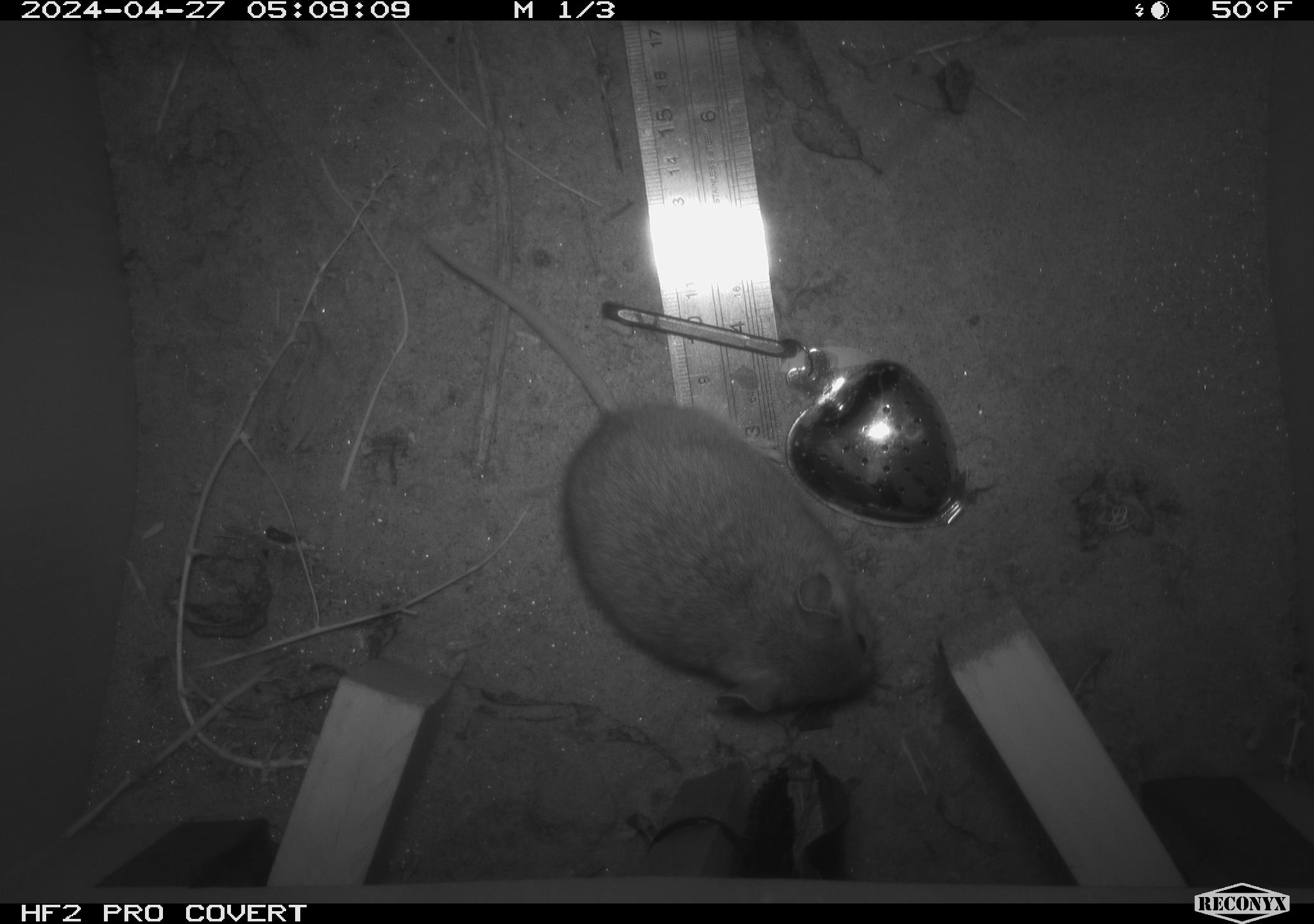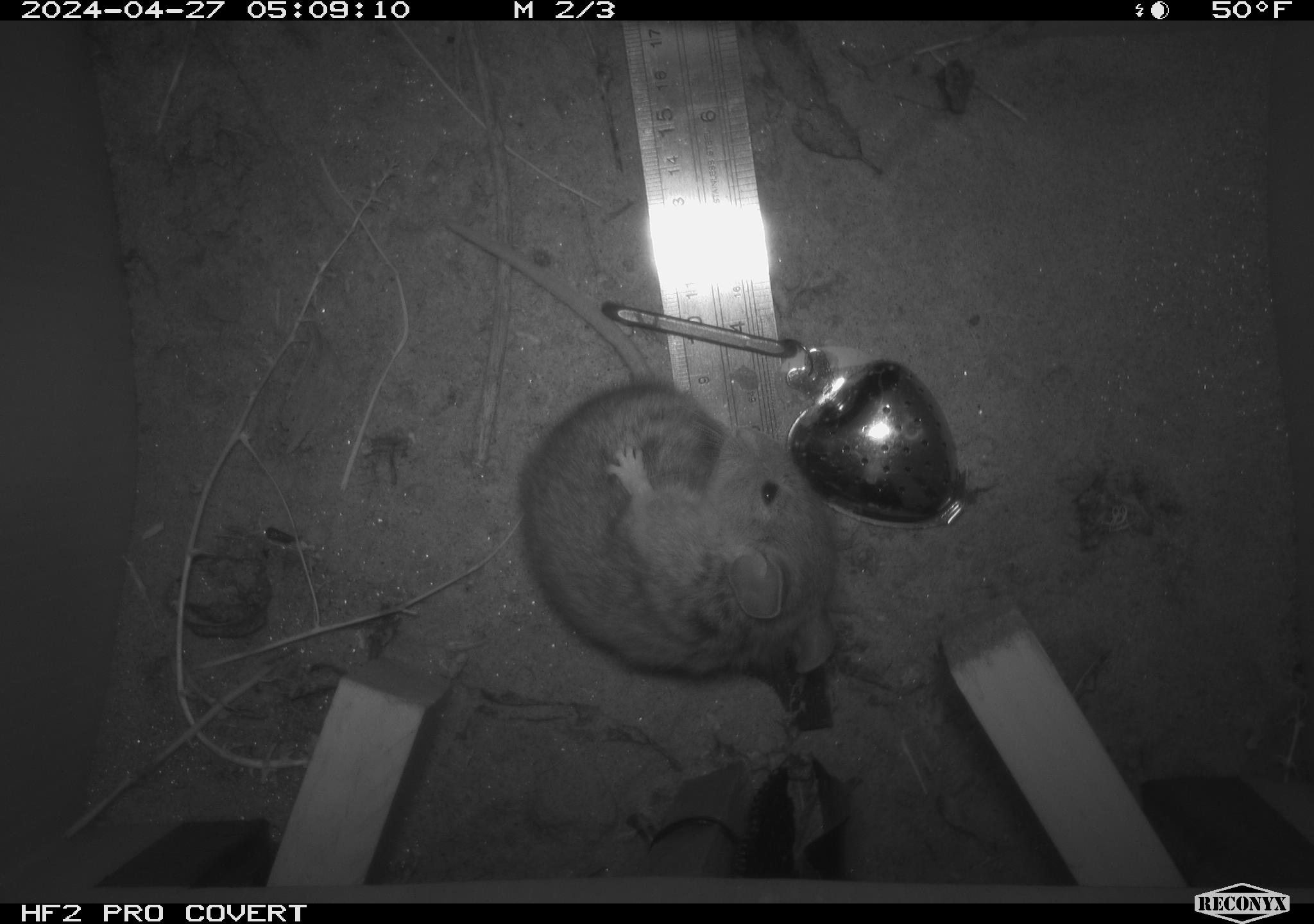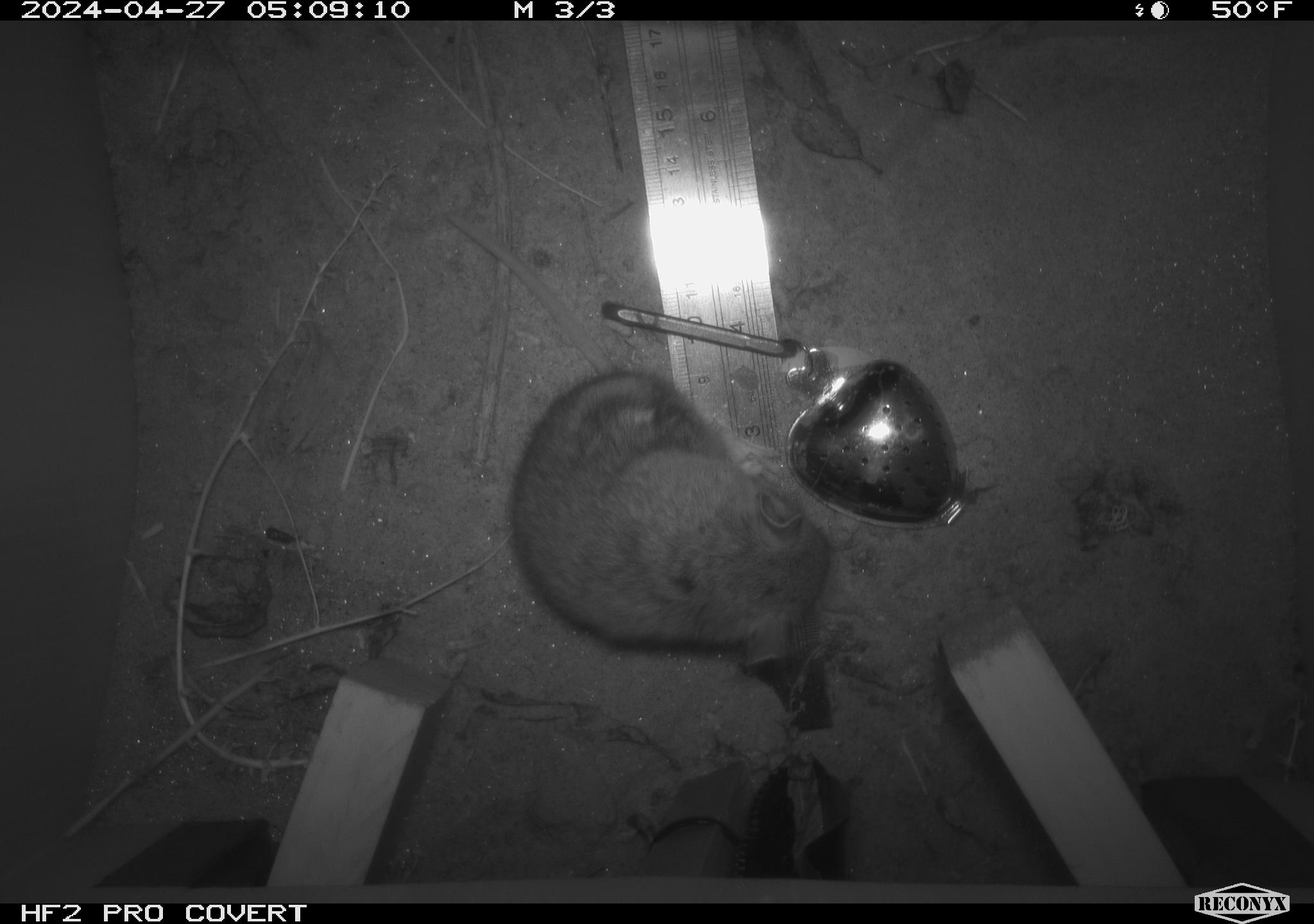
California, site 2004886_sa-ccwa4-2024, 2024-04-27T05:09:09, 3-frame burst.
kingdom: Animalia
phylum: Chordata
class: Mammalia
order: Rodentia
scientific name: Rodentia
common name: woodrat or rat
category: woodrat or rat species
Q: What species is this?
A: Woodrat or rat species (woodrat or rat) (Rodentia).